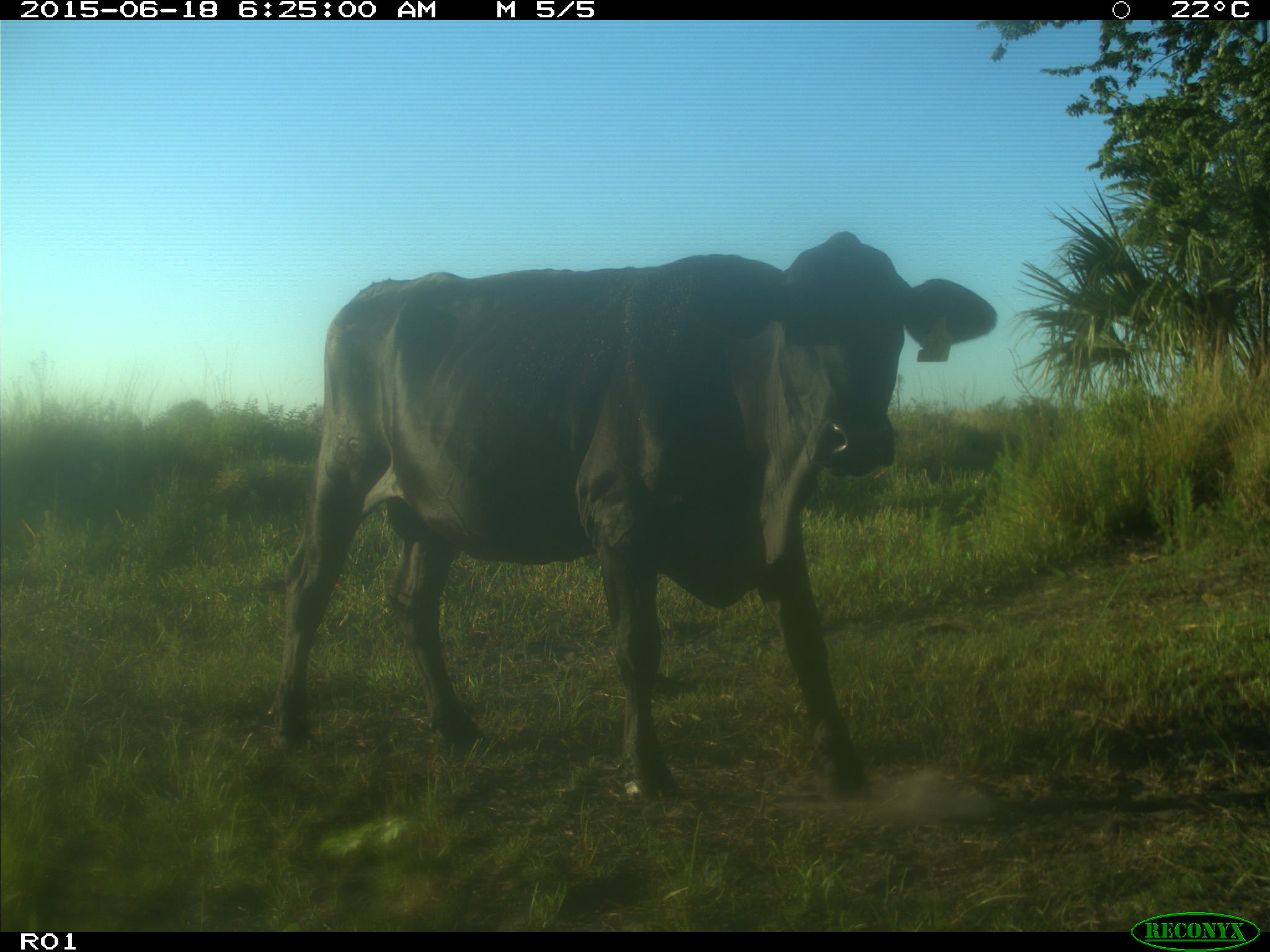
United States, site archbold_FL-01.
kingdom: Animalia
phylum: Chordata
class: Mammalia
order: Artiodactyla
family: Bovidae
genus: Bos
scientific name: Bos taurus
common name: domestic cow